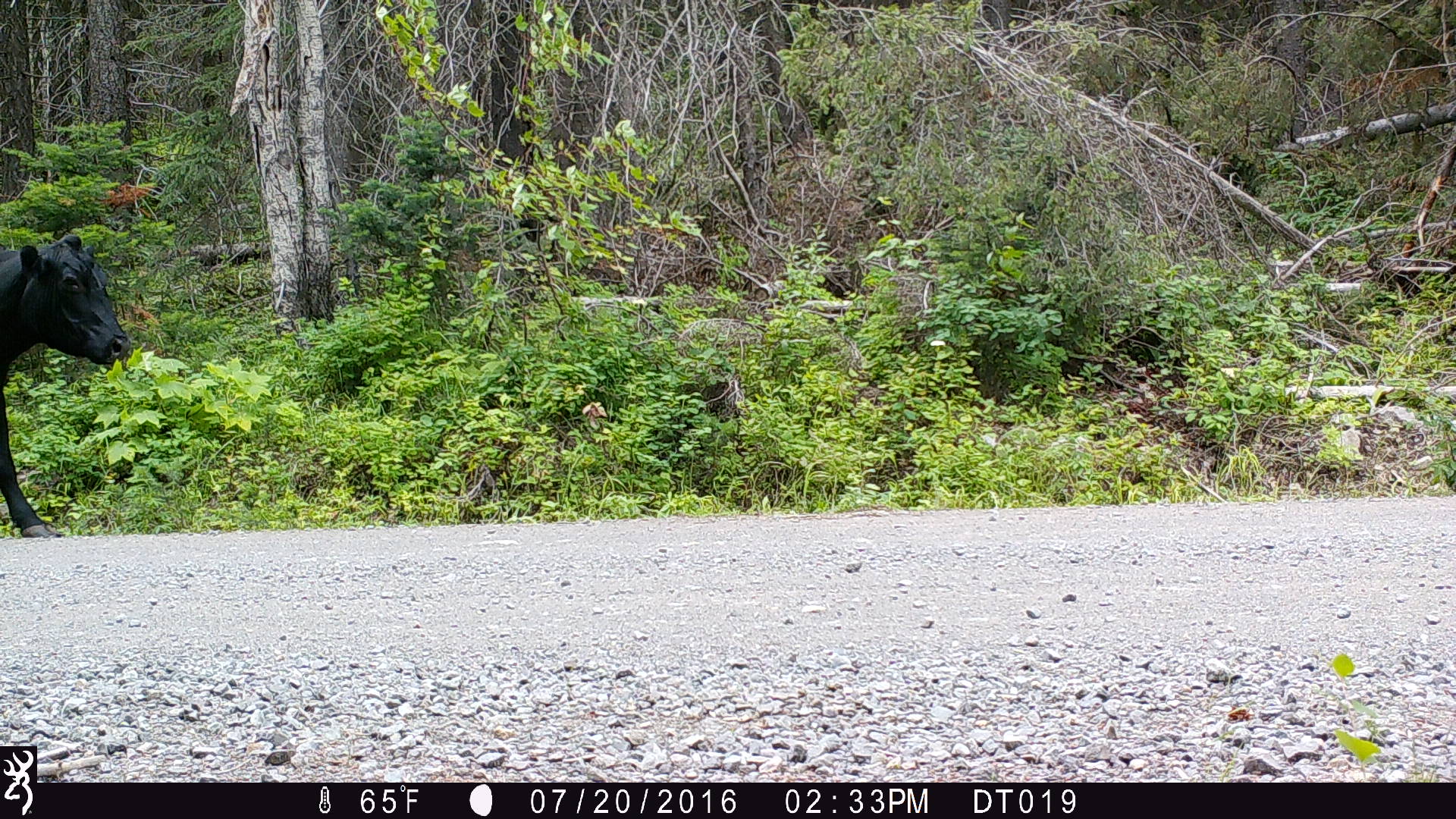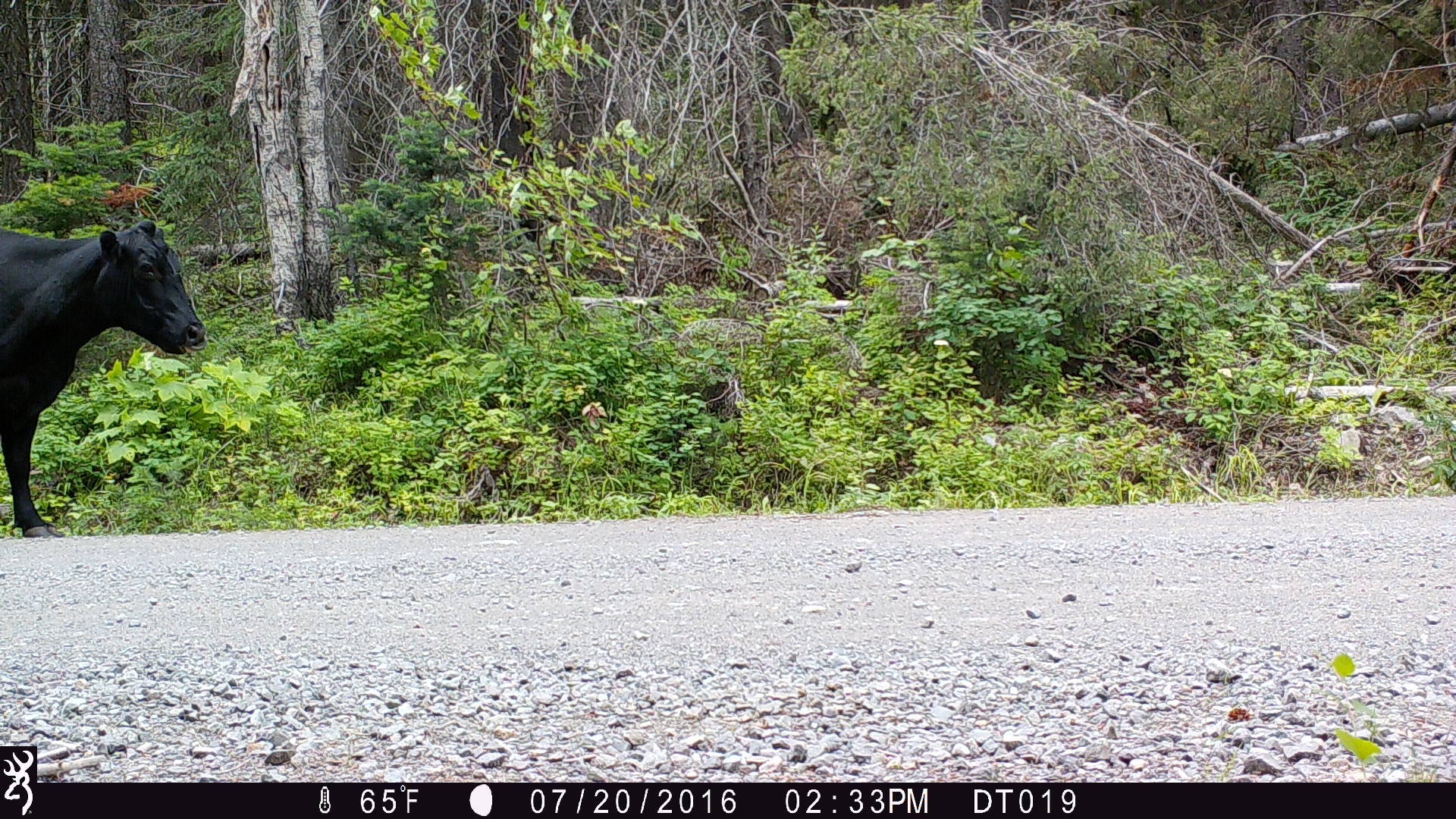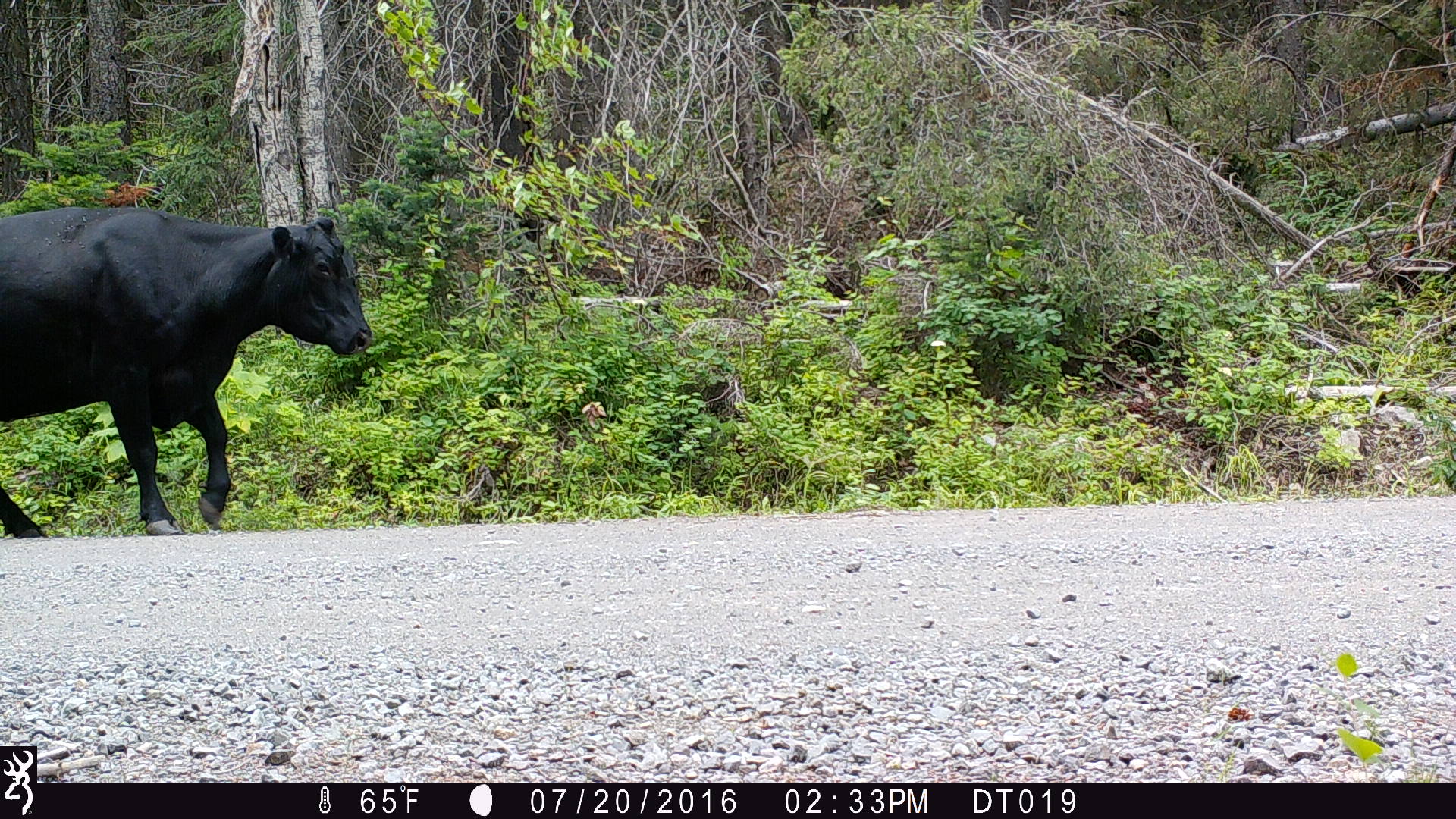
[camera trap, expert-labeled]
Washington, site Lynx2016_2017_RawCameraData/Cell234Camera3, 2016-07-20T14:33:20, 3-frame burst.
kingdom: Animalia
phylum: Chordata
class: Mammalia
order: Artiodactyla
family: Bovidae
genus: Bos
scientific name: Bos taurus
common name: domestic cattle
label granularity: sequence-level